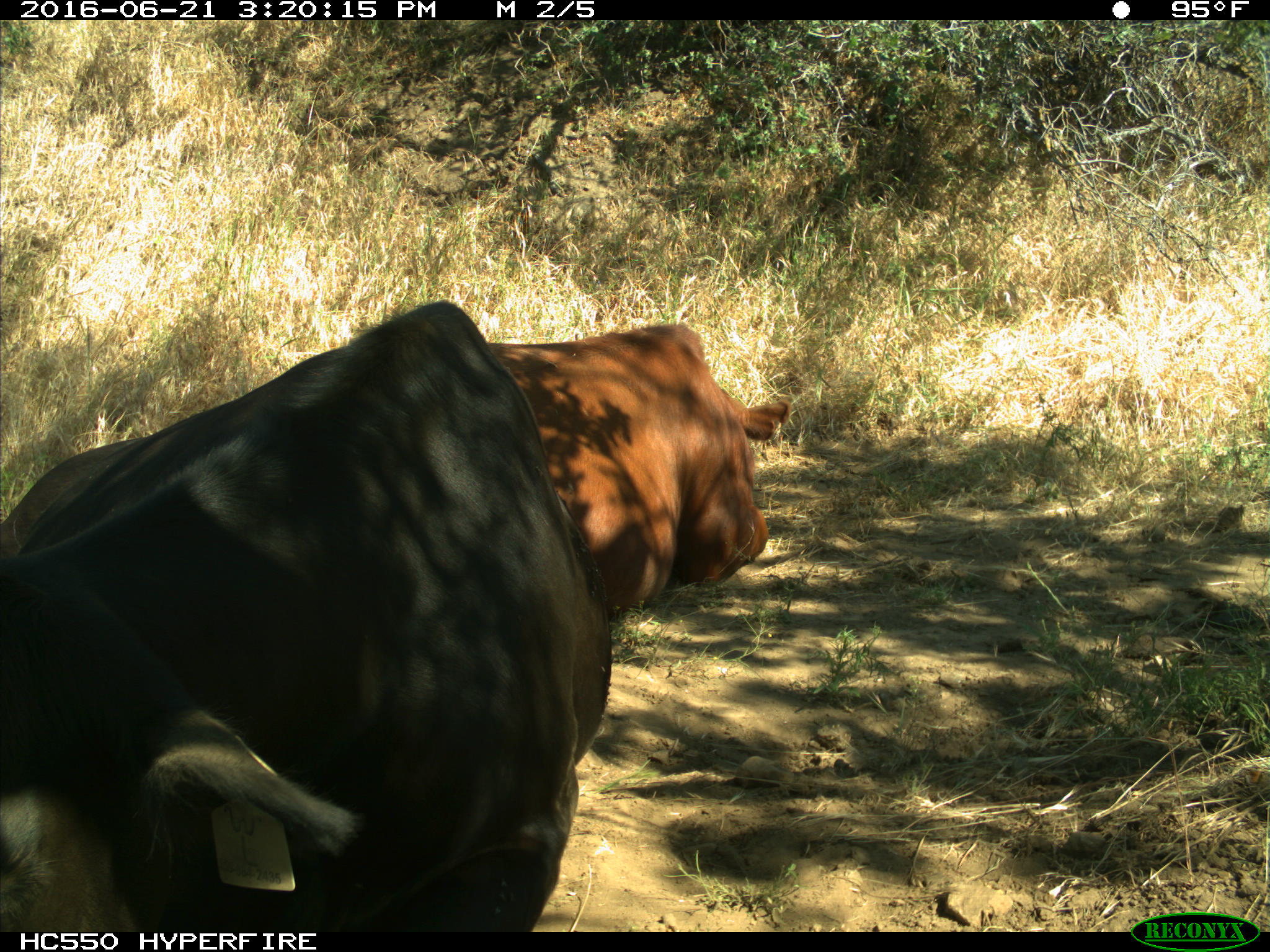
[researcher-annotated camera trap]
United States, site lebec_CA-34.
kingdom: Animalia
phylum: Chordata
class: Mammalia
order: Artiodactyla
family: Bovidae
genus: Bos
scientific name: Bos taurus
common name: domestic cow